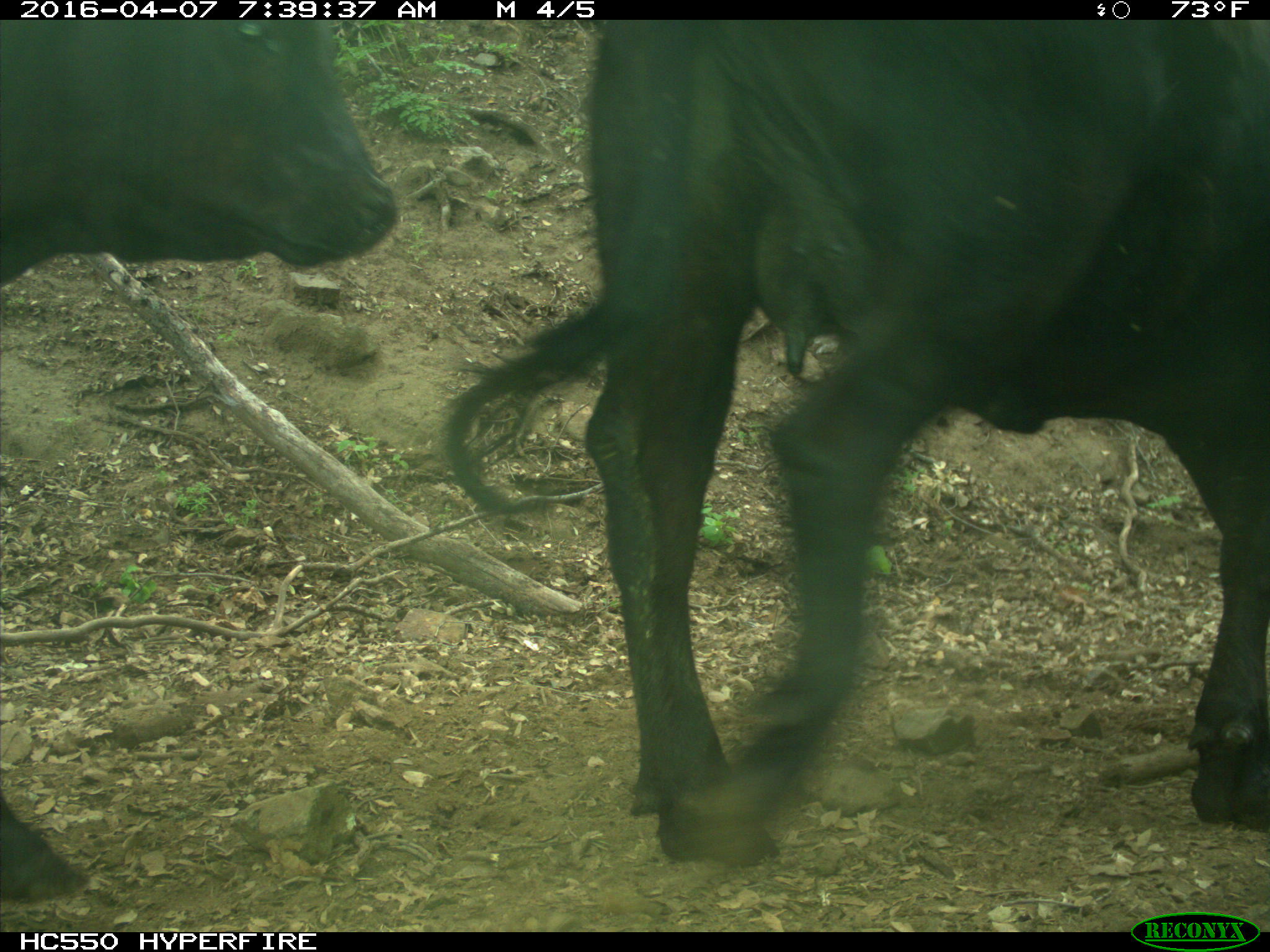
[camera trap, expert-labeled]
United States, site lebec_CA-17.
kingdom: Animalia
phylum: Chordata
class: Mammalia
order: Artiodactyla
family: Bovidae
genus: Bos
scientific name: Bos taurus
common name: domestic cow